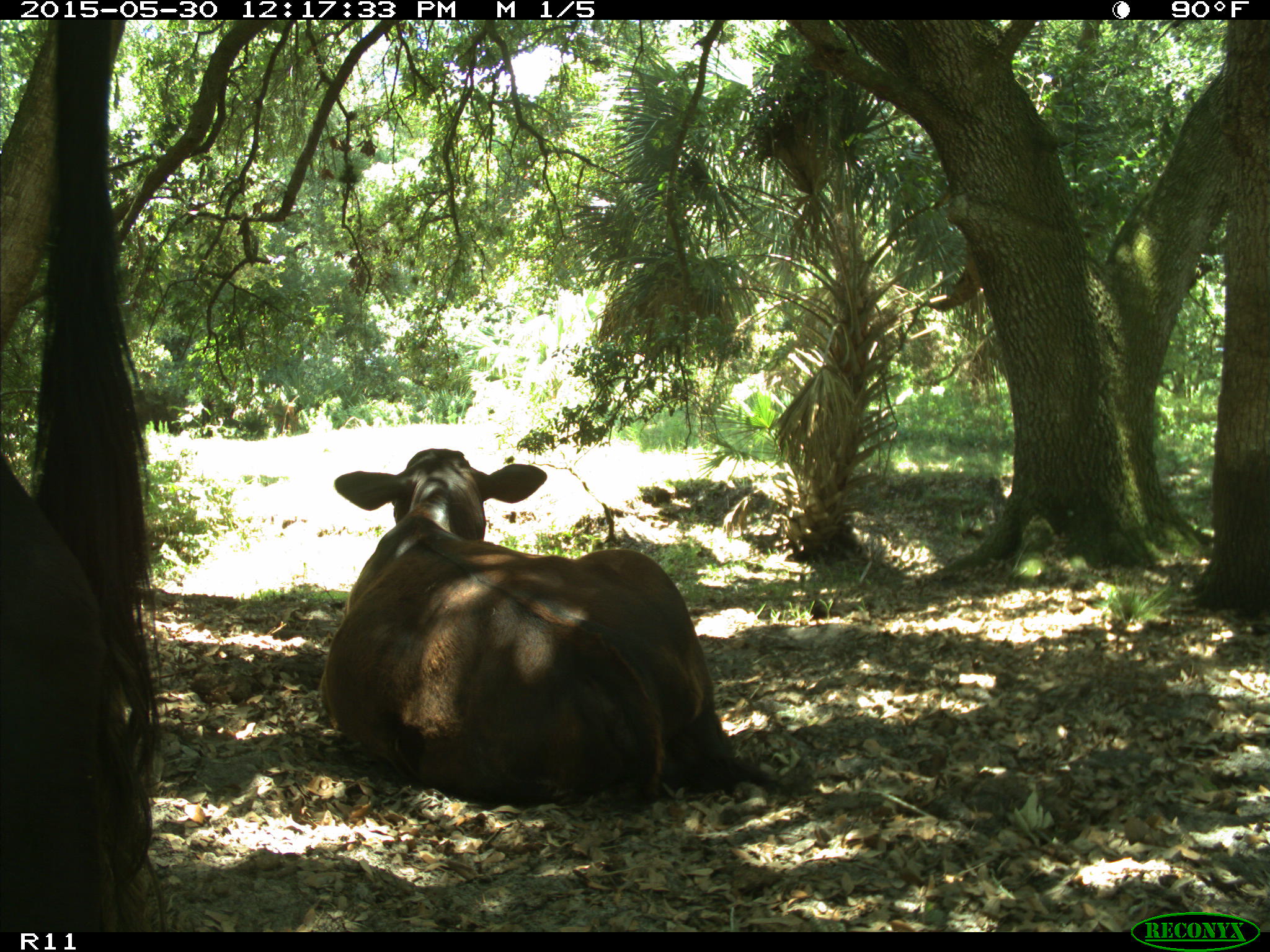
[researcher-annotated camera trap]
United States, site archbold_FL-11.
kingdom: Animalia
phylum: Chordata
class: Mammalia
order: Artiodactyla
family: Bovidae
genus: Bos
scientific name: Bos taurus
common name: domestic cow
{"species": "Bos taurus (domestic cow)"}